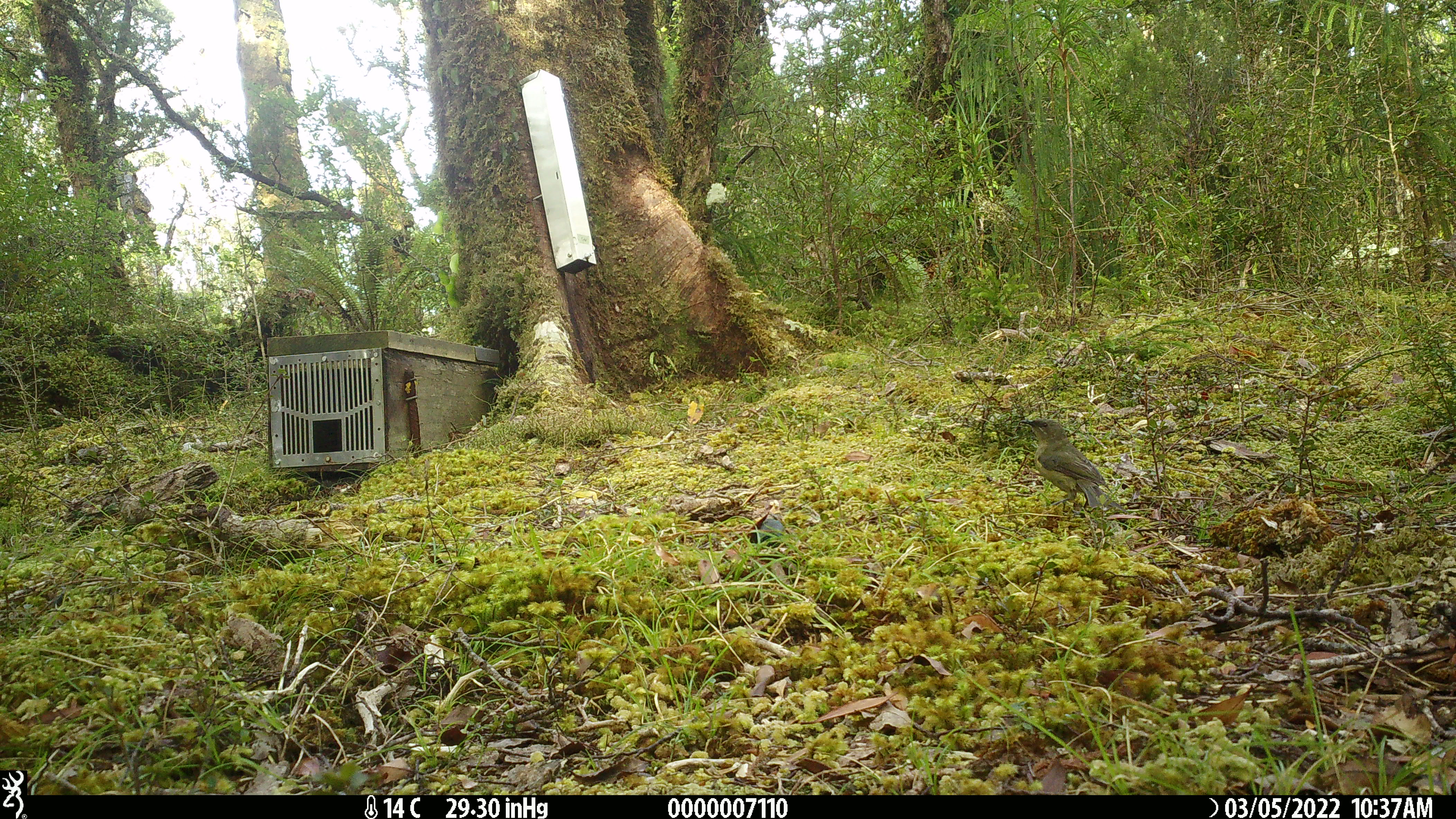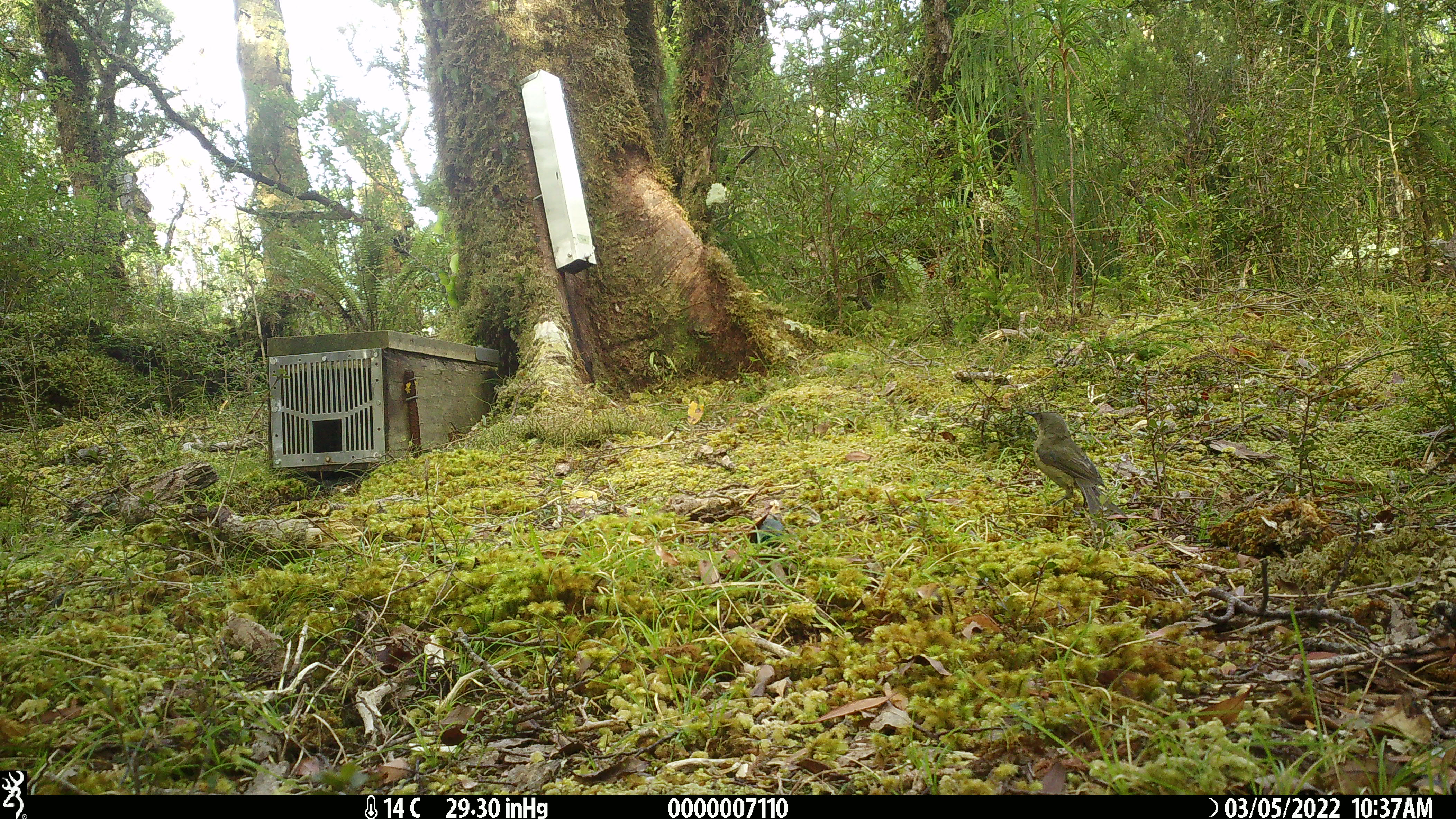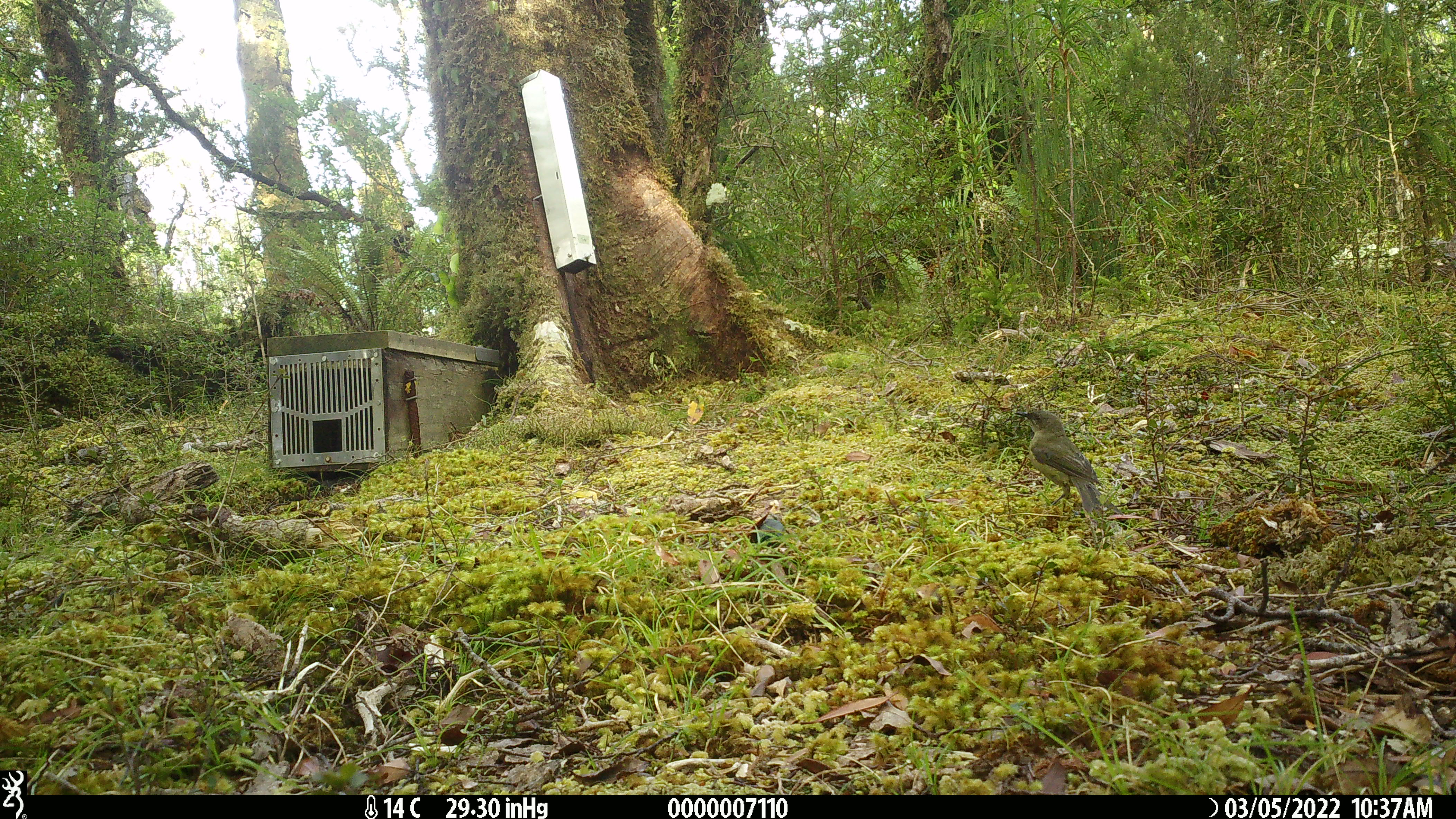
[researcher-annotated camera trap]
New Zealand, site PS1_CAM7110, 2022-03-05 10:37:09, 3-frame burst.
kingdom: Animalia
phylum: Chordata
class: Aves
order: Passeriformes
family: Meliphagidae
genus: Anthornis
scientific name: Anthornis melanura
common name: new zealand bellbird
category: bellbird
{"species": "bellbird (new zealand bellbird) (Anthornis melanura)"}